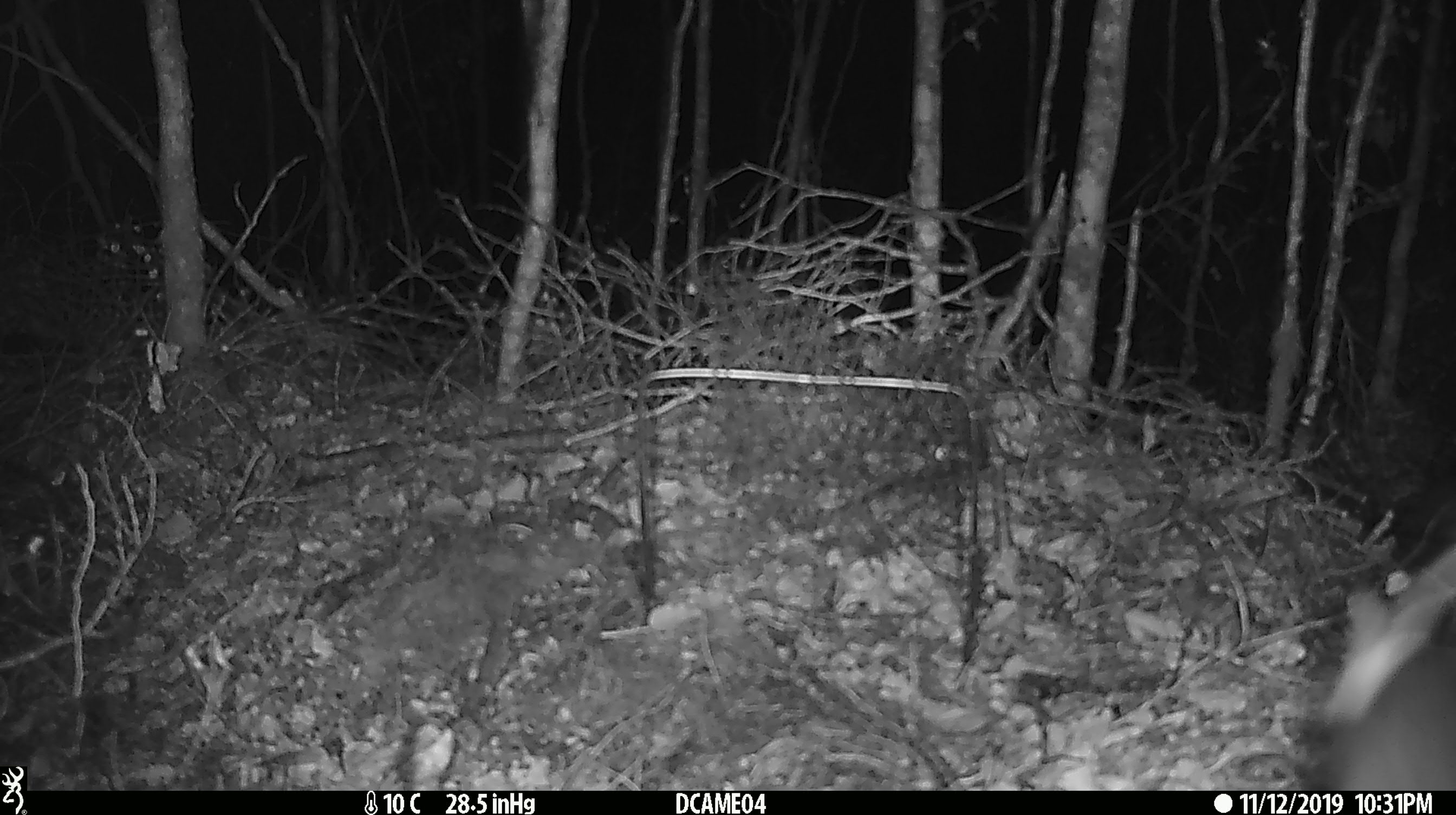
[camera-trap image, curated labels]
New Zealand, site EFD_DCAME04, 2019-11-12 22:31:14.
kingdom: Animalia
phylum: Chordata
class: Mammalia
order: Rodentia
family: Muridae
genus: Rattus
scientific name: Rattus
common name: rat